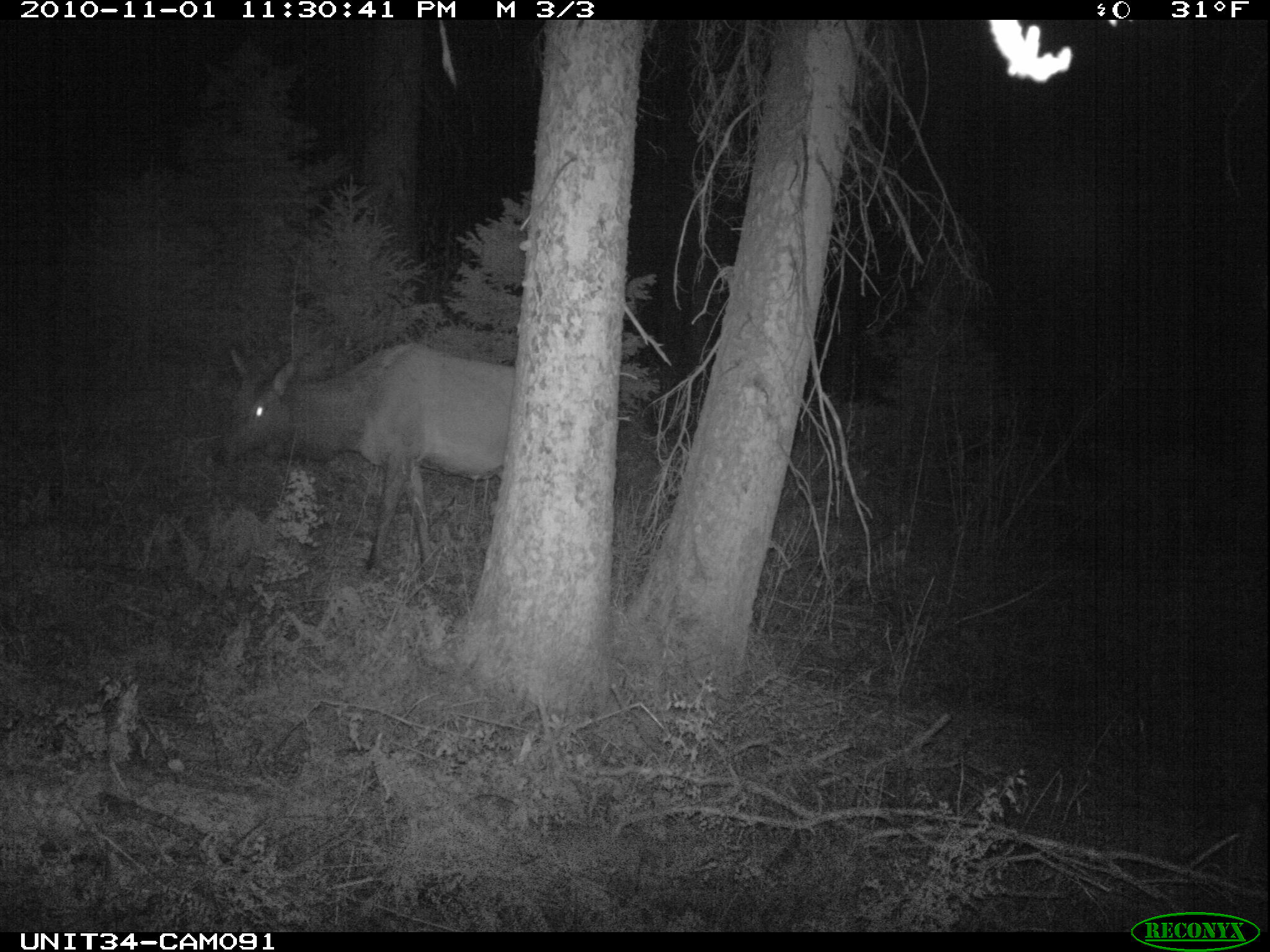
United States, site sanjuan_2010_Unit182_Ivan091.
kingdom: Animalia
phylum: Chordata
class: Mammalia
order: Artiodactyla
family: Cervidae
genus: Cervus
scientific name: Cervus elaphus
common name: red deer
Cervus elaphus (red deer).